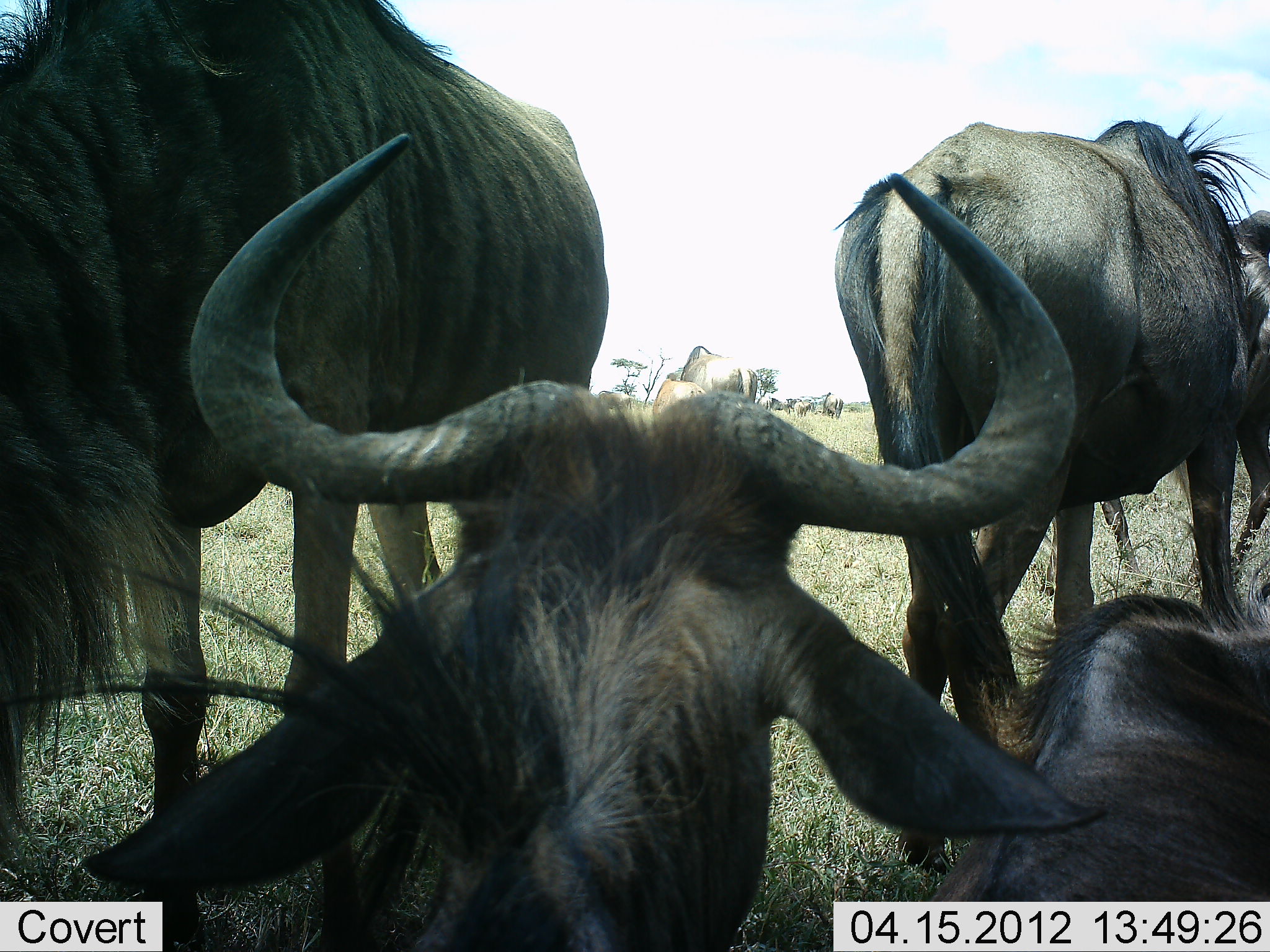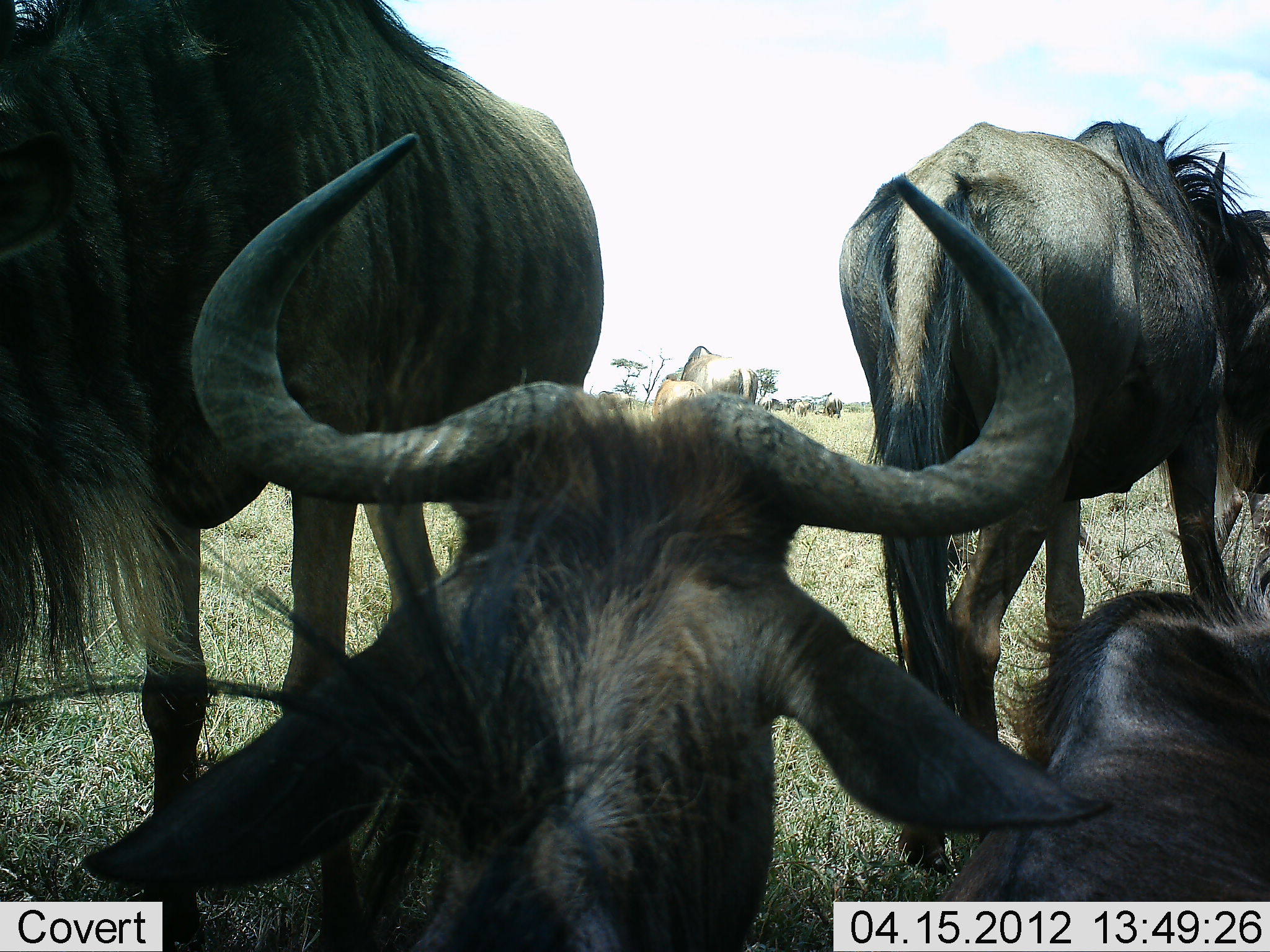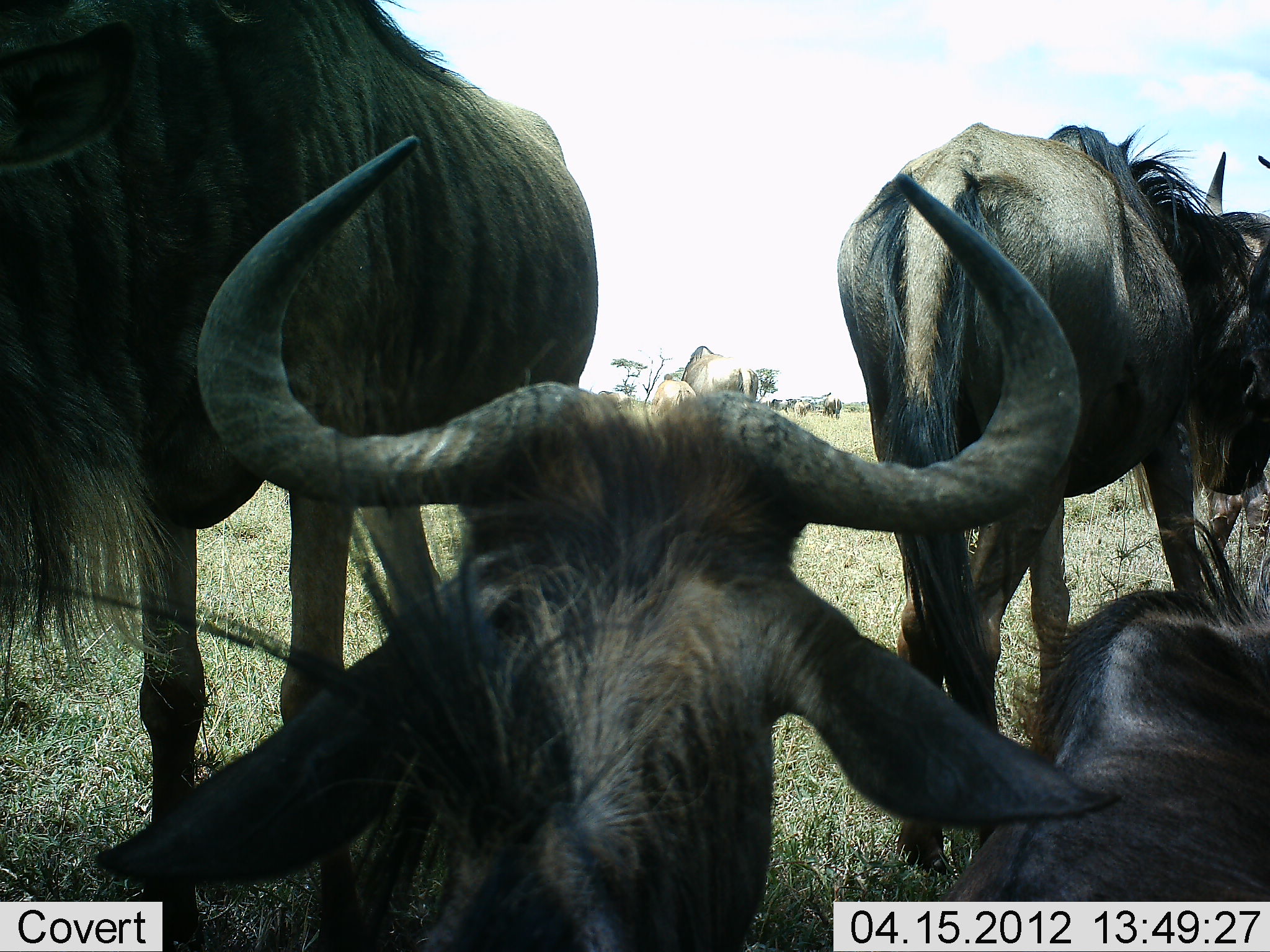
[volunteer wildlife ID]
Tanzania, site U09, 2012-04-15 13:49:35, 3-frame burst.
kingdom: Animalia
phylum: Chordata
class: Mammalia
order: Artiodactyla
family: Bovidae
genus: Connochaetes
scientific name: Connochaetes taurinus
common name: blue wildebeest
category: wildebeest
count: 4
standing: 72%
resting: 100%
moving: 12%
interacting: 4%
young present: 20%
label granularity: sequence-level